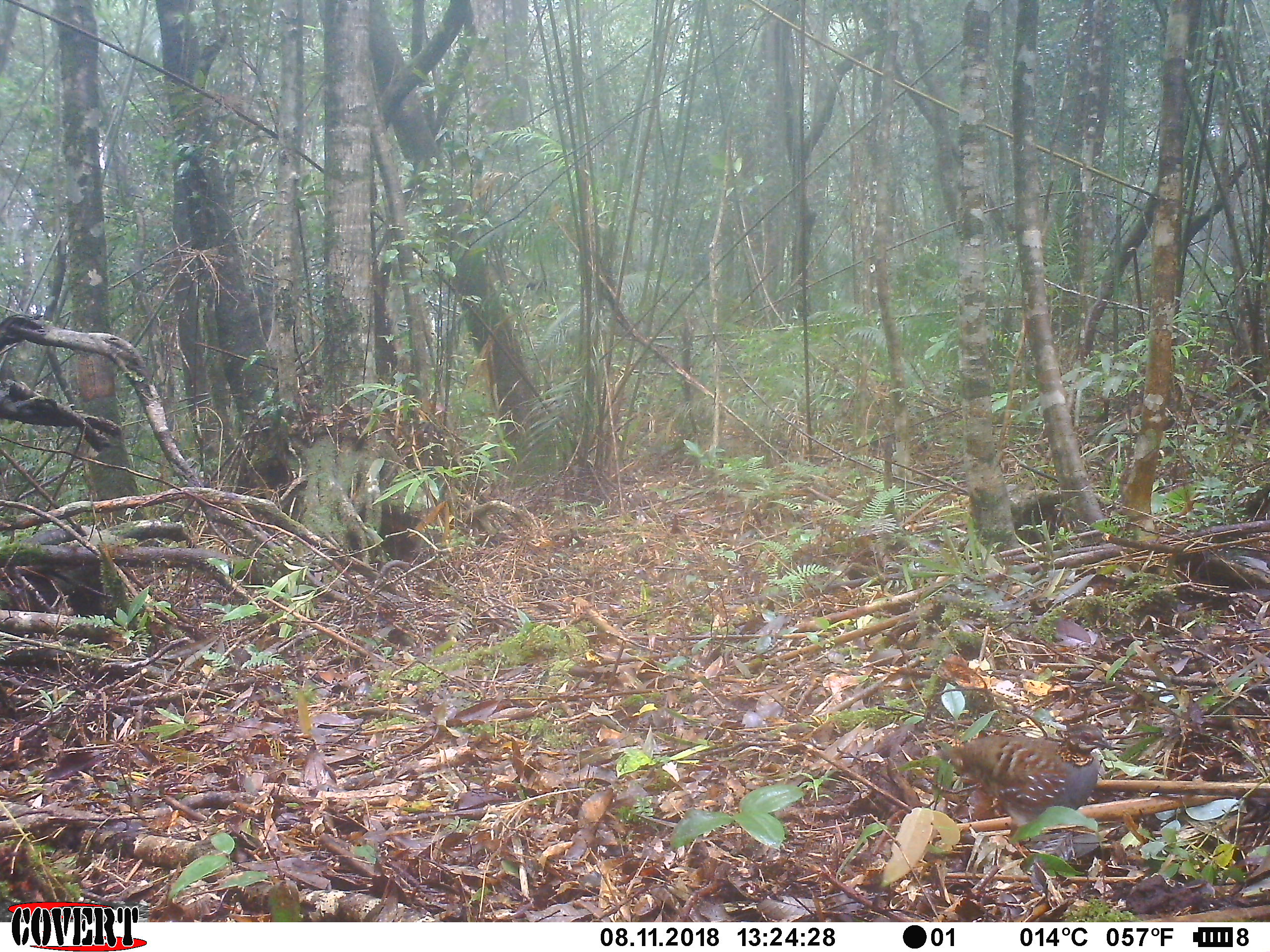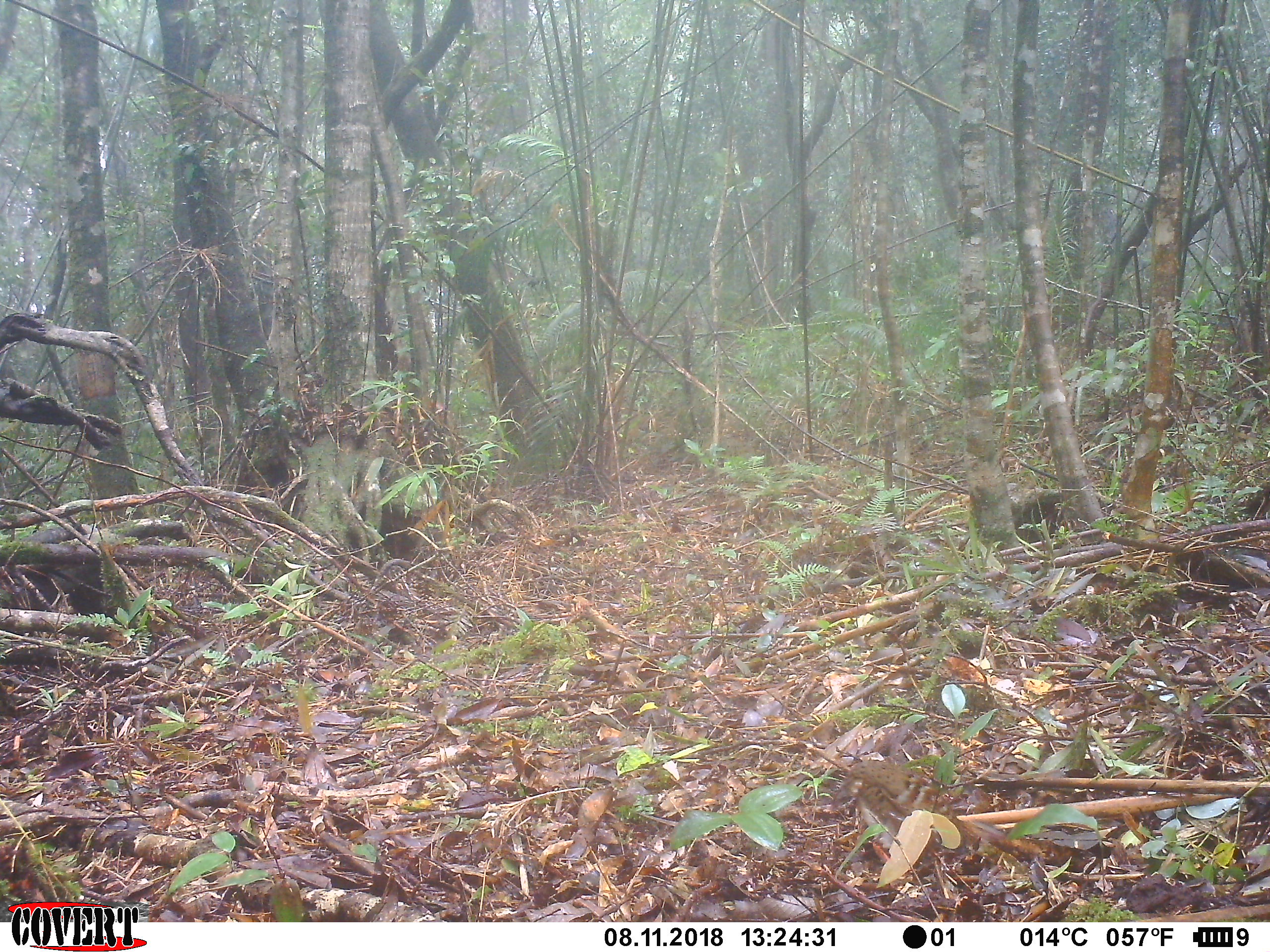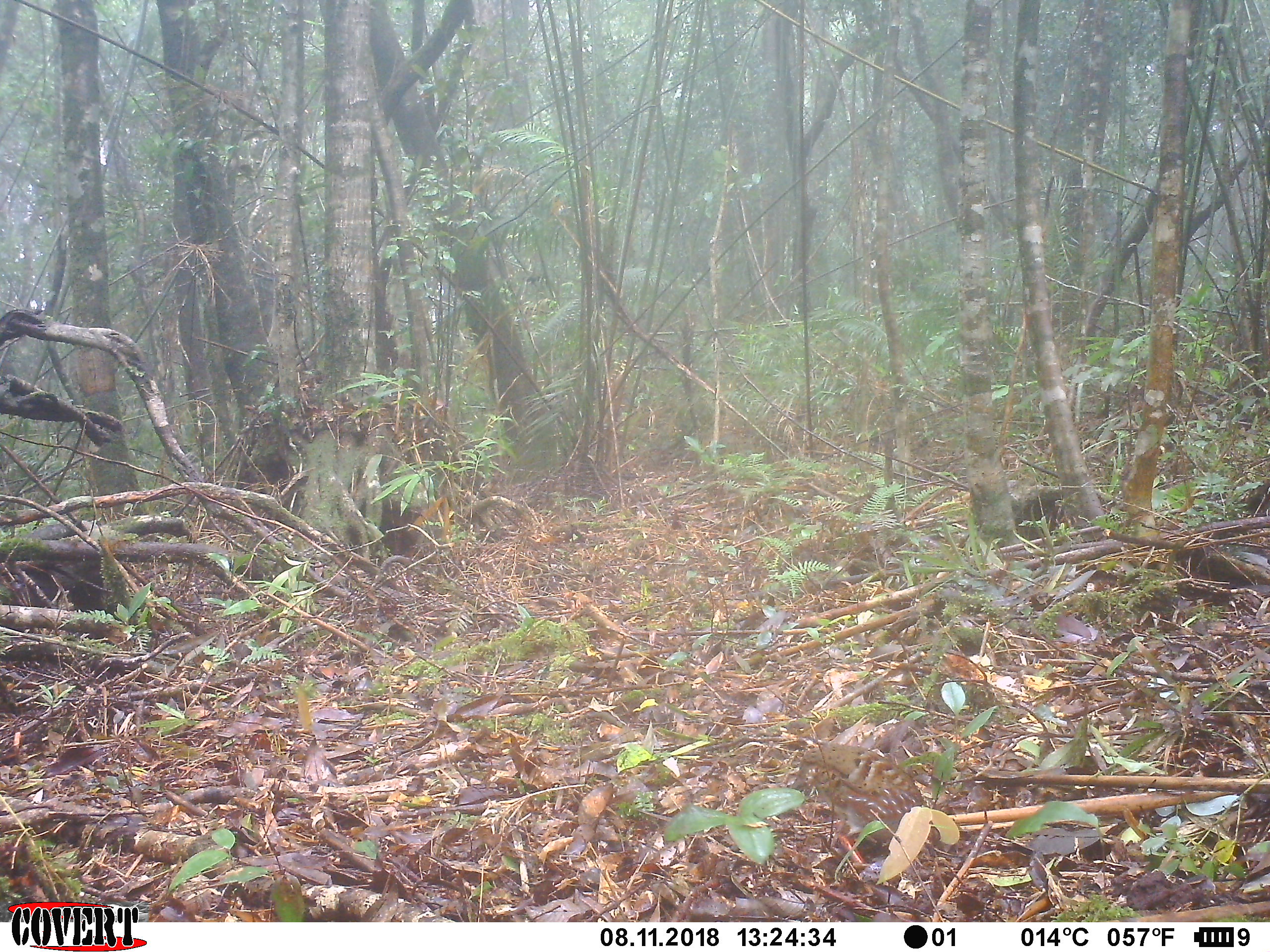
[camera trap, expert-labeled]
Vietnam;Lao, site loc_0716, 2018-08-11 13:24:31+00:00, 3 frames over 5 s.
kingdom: Animalia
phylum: Chordata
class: Aves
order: Galliformes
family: Phasianidae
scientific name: Phasianidae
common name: partridge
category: unidentified partridge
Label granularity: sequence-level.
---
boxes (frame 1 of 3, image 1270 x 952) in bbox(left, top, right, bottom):
unidentified partridge: bbox(933, 722, 1113, 843)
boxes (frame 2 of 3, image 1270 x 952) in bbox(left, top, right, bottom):
unidentified partridge: bbox(829, 760, 1006, 877)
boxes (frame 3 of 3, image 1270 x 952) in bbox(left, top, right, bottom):
unidentified partridge: bbox(790, 742, 941, 864)